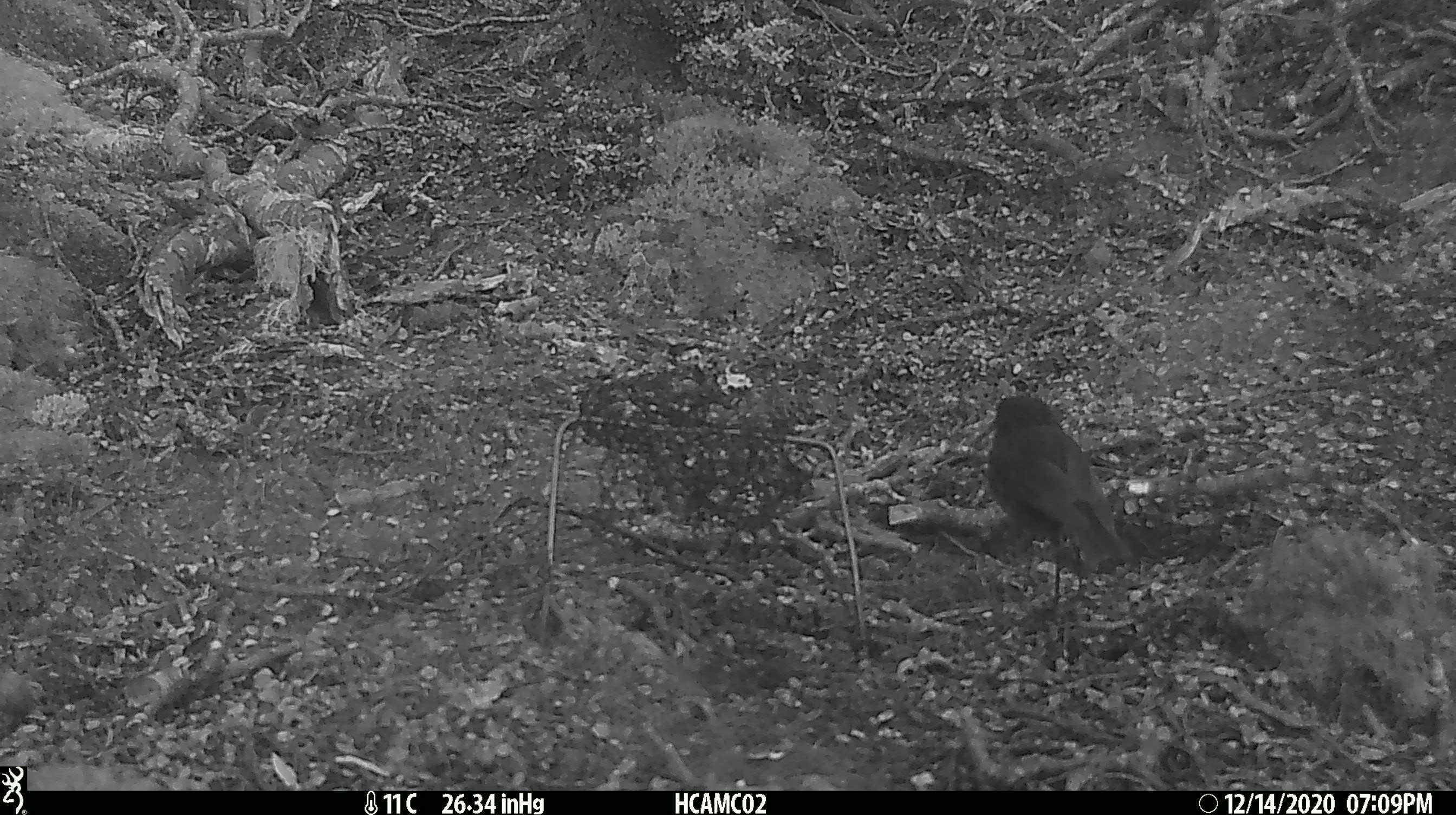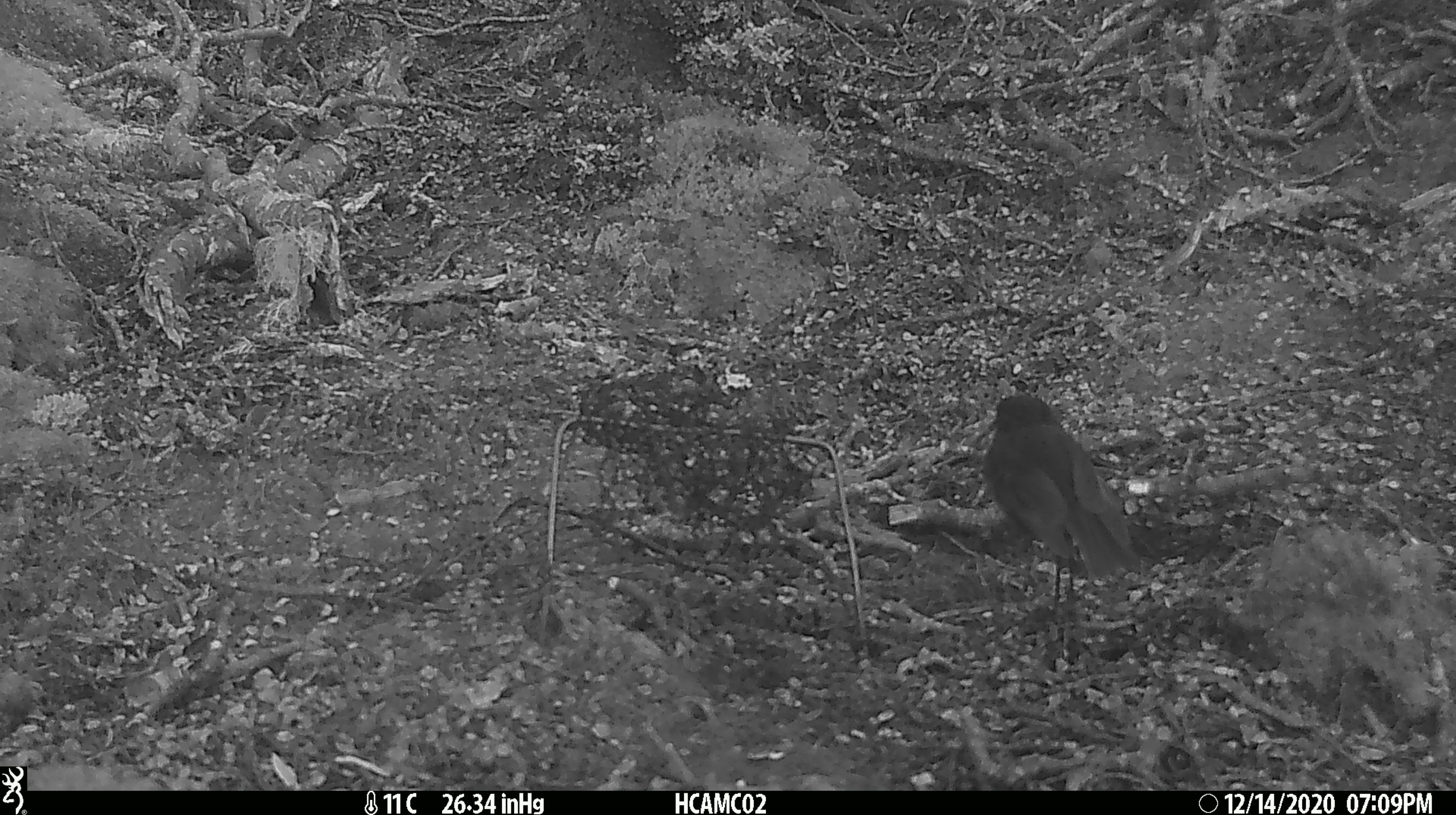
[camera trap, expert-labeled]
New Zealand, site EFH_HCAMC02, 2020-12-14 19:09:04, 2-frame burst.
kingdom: Animalia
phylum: Chordata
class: Aves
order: Passeriformes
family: Petroicidae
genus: Petroica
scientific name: Petroica australis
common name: new zealand robin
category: robin